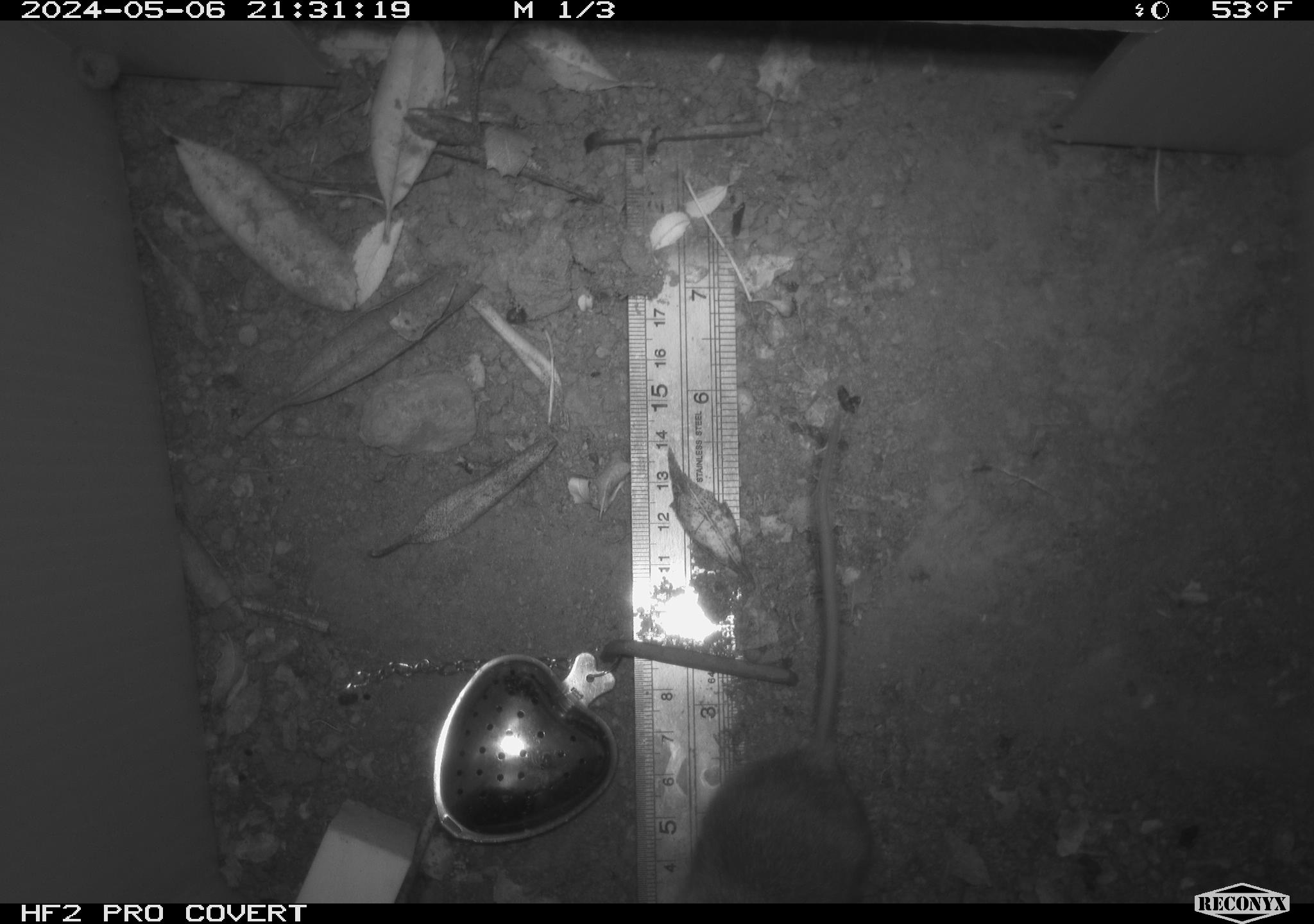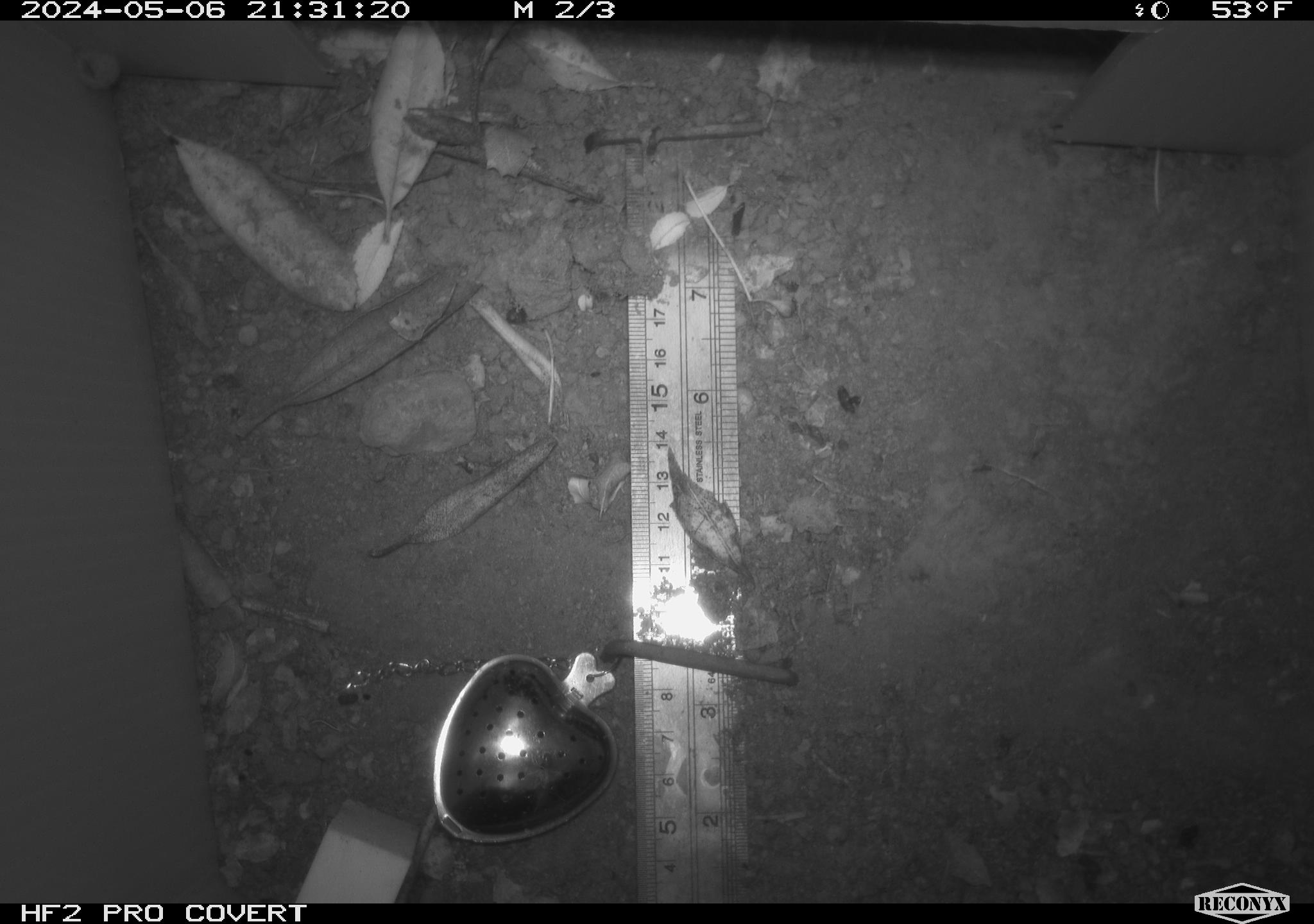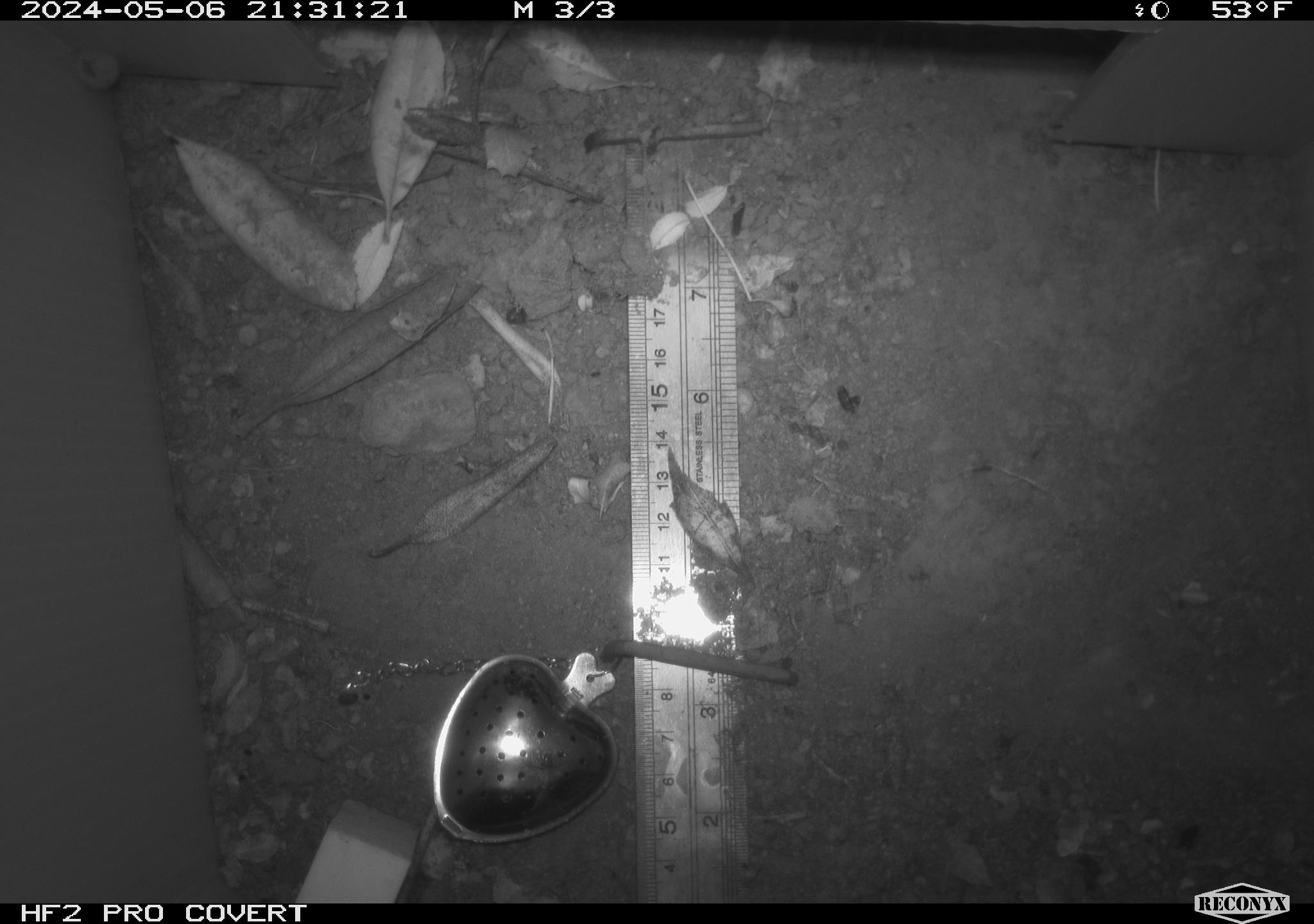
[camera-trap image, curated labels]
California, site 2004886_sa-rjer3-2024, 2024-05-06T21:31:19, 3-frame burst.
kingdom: Animalia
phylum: Chordata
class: Mammalia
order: Rodentia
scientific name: Rodentia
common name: mouse species